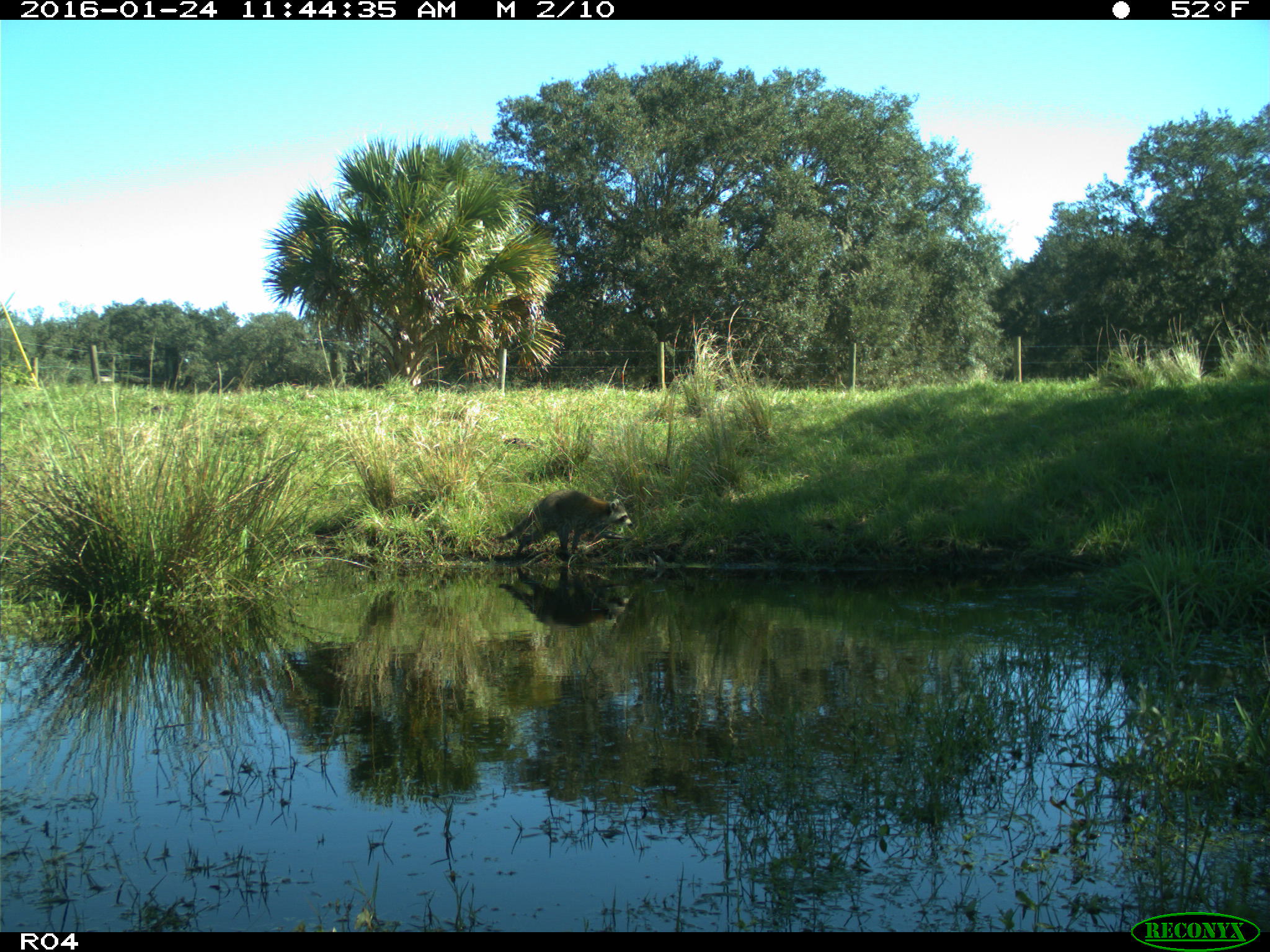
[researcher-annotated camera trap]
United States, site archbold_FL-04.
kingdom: Animalia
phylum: Chordata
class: Mammalia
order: Carnivora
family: Procyonidae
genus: Procyon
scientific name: Procyon lotor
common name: common raccoon